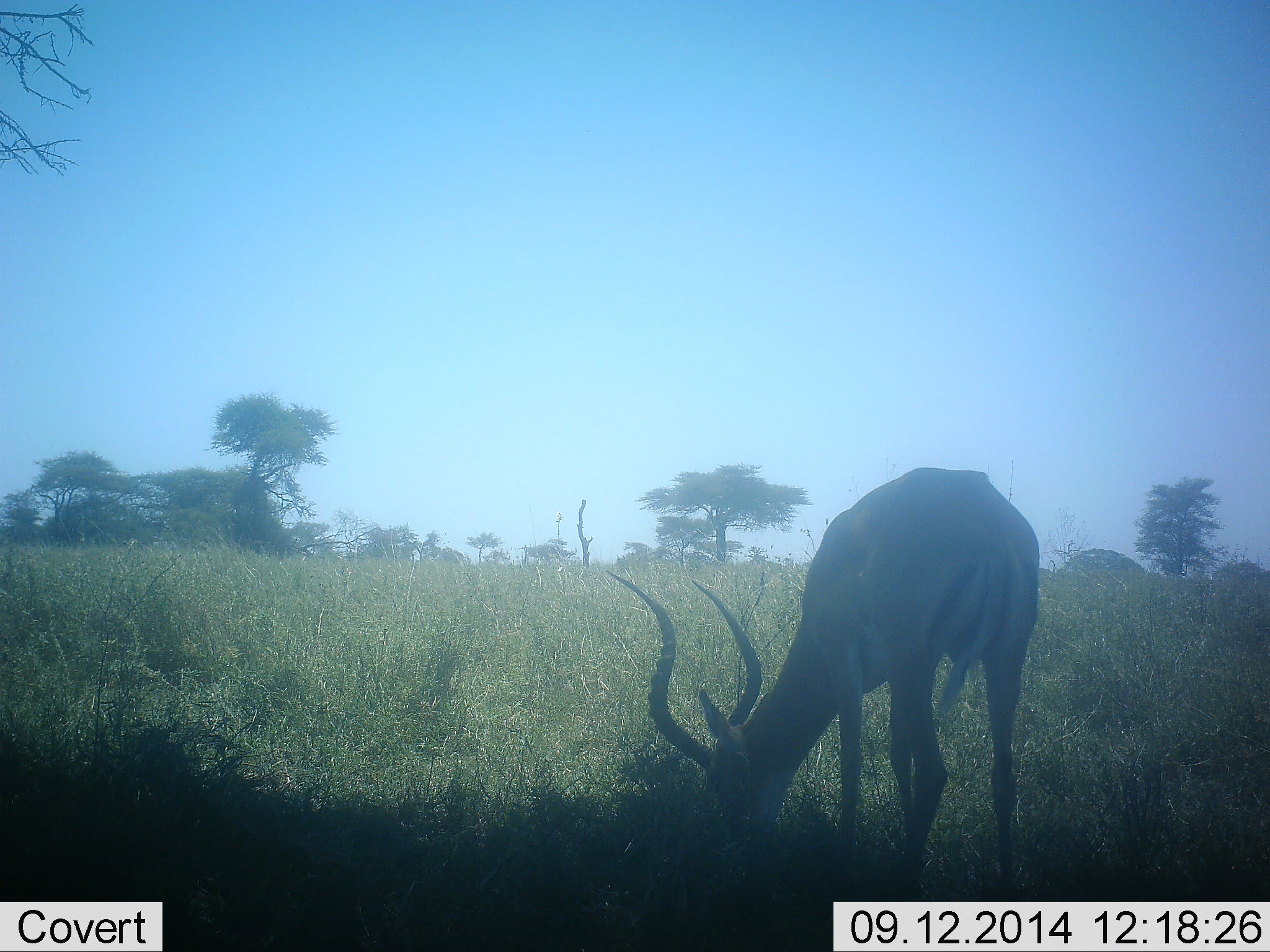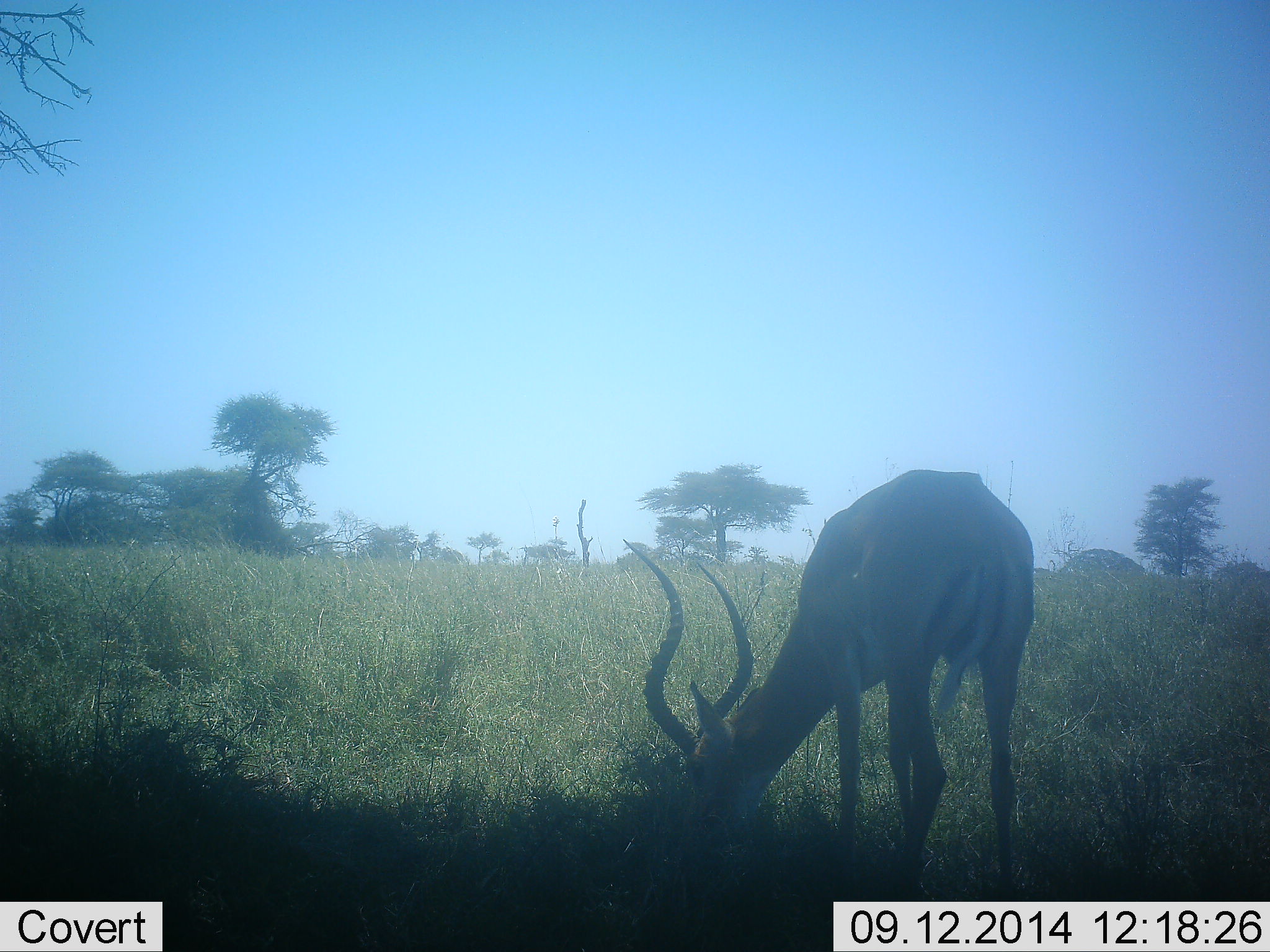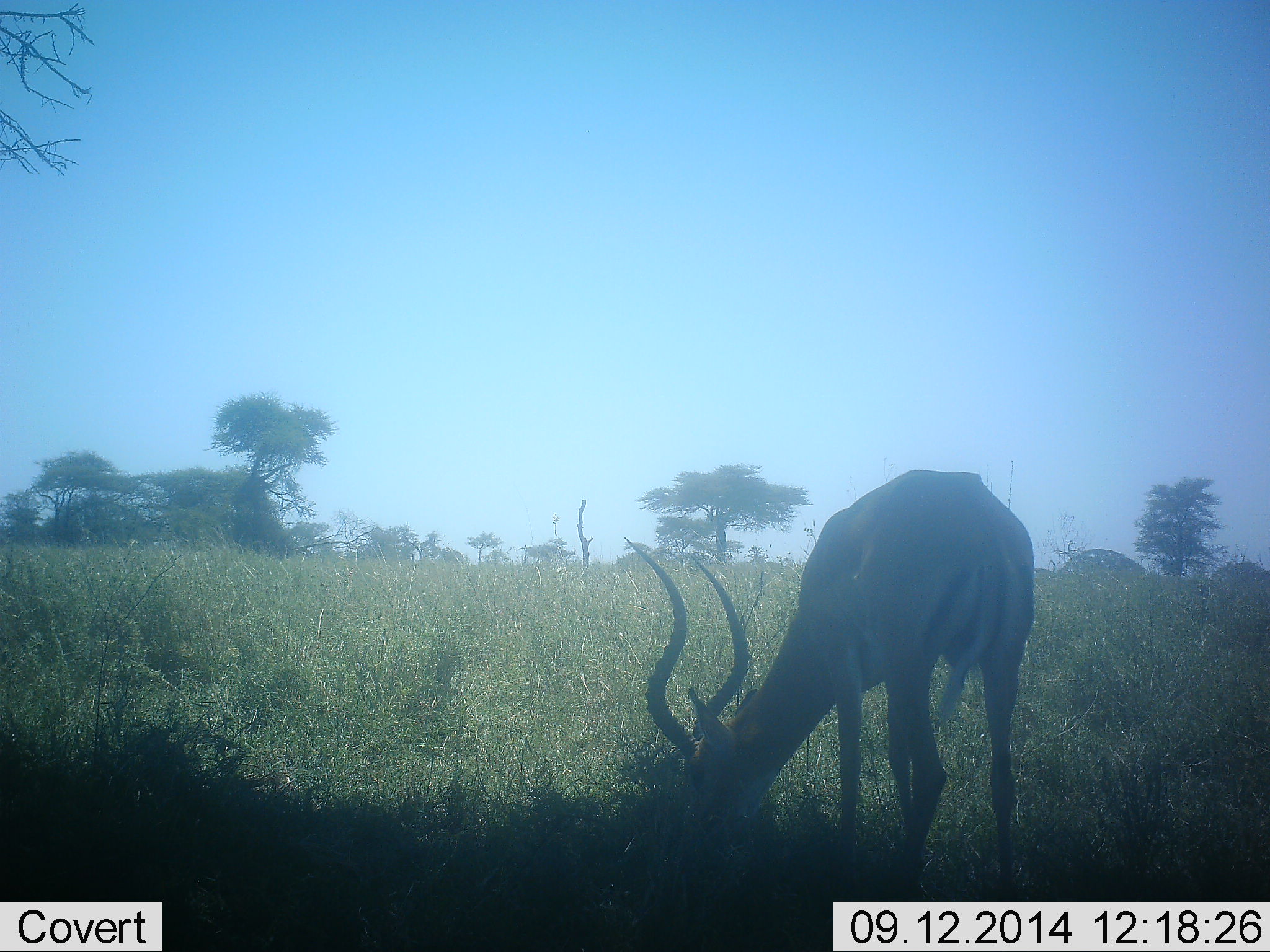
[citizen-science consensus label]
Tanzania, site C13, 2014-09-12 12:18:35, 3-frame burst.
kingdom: Animalia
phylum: Chordata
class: Mammalia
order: Artiodactyla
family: Bovidae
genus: Aepyceros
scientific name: Aepyceros melampus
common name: impala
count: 1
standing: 20%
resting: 0%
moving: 0%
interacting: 0%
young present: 0%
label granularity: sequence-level